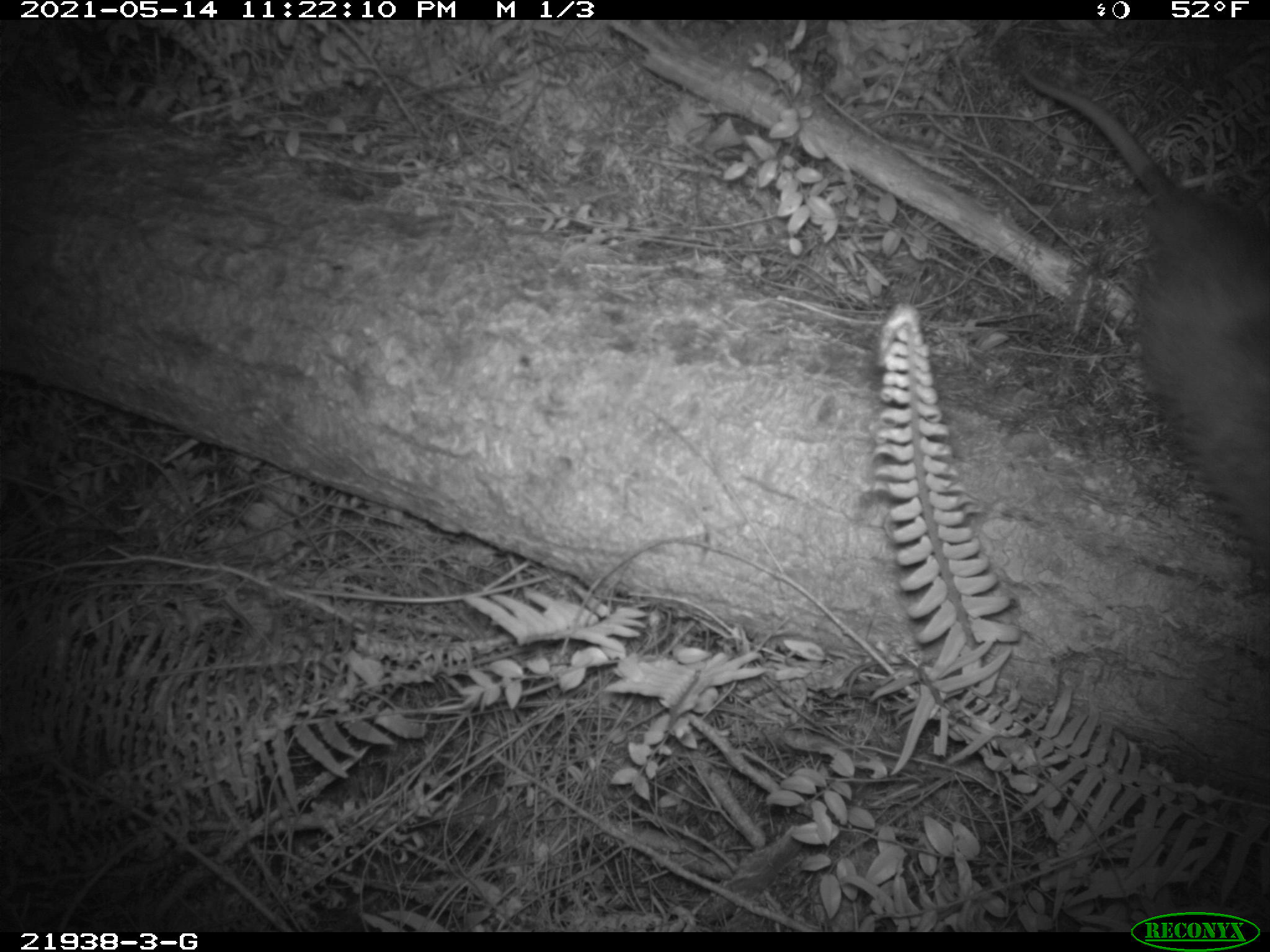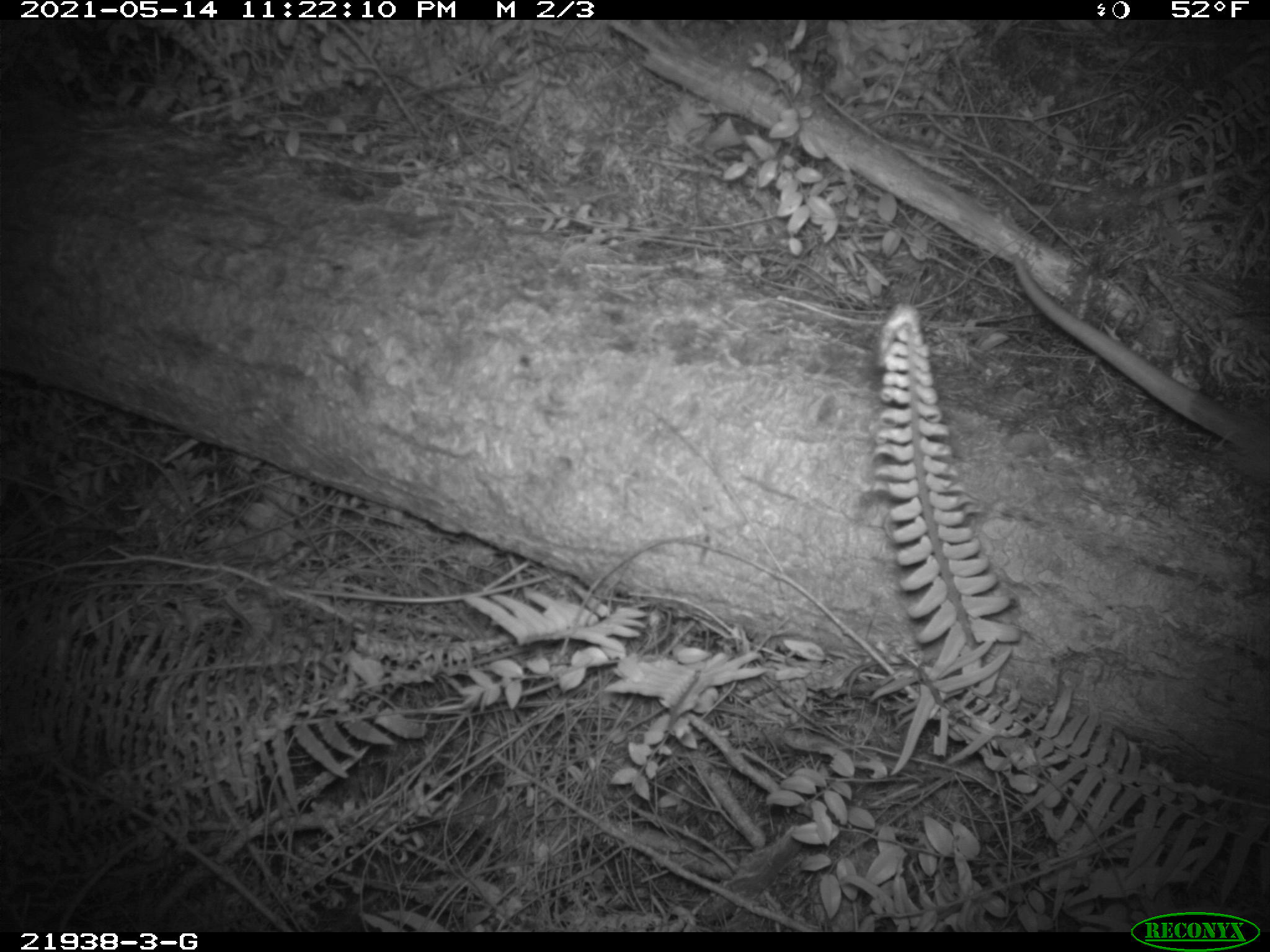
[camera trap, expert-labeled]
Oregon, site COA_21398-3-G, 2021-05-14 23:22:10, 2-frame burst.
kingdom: Animalia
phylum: Chordata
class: Mammalia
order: Didelphimorphia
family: Didelphidae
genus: Didelphis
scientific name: Didelphis virginiana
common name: virginia opossum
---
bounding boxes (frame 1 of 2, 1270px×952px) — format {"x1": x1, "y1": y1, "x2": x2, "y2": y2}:
virginia opossum: {"x1": 1017, "y1": 54, "x2": 1264, "y2": 559}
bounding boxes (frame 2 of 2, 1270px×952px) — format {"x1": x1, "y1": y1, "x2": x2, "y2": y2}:
virginia opossum: {"x1": 1003, "y1": 241, "x2": 1264, "y2": 484}